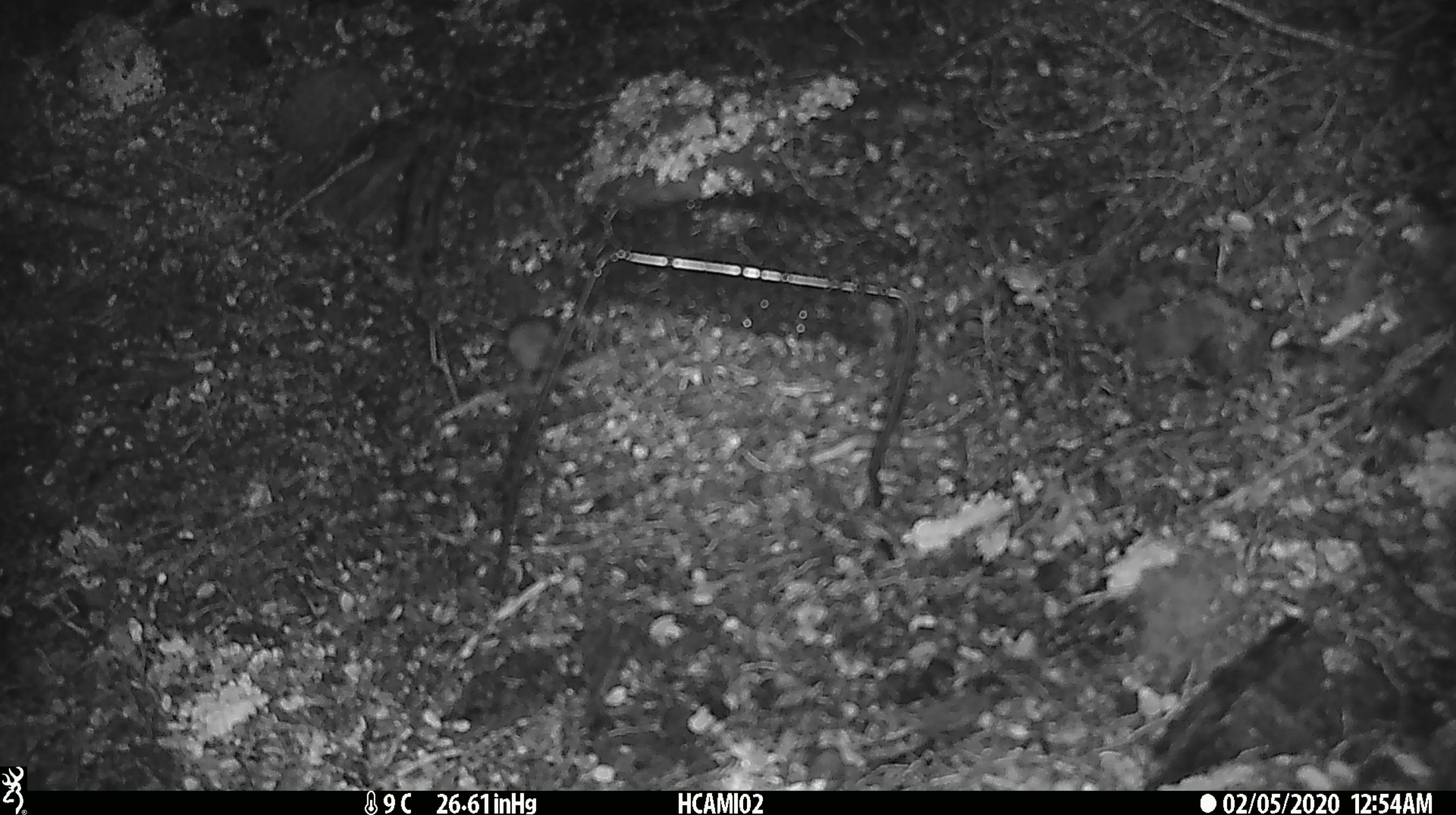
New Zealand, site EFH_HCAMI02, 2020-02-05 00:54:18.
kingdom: Animalia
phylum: Chordata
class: Mammalia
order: Rodentia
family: Muridae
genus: Mus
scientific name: Mus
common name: mouse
Mouse (Mus).